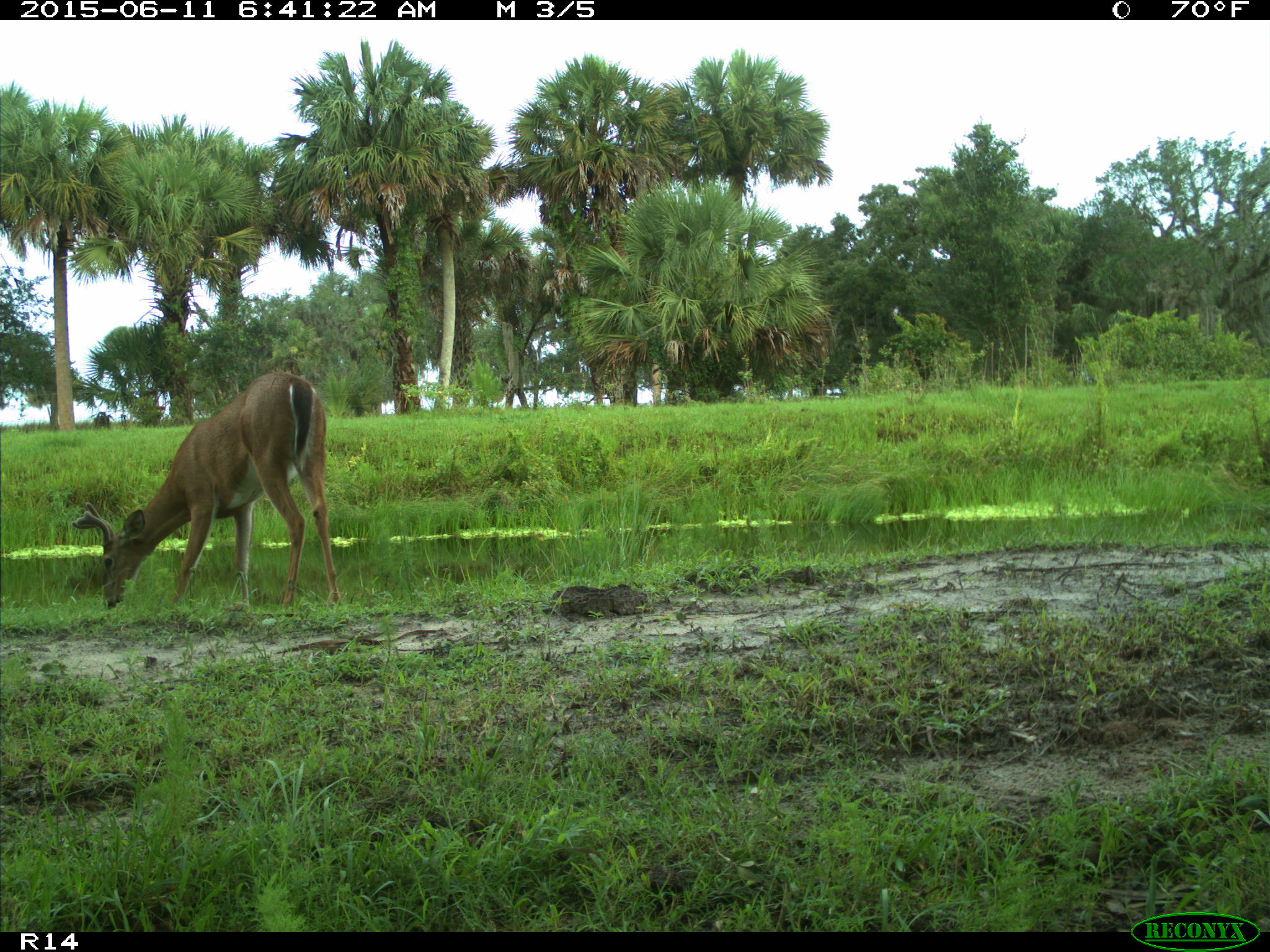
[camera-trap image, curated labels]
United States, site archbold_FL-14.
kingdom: Animalia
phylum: Chordata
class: Mammalia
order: Artiodactyla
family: Cervidae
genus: Odocoileus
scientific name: Odocoileus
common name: deer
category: unidentified deer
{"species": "unidentified deer (deer) (Odocoileus)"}